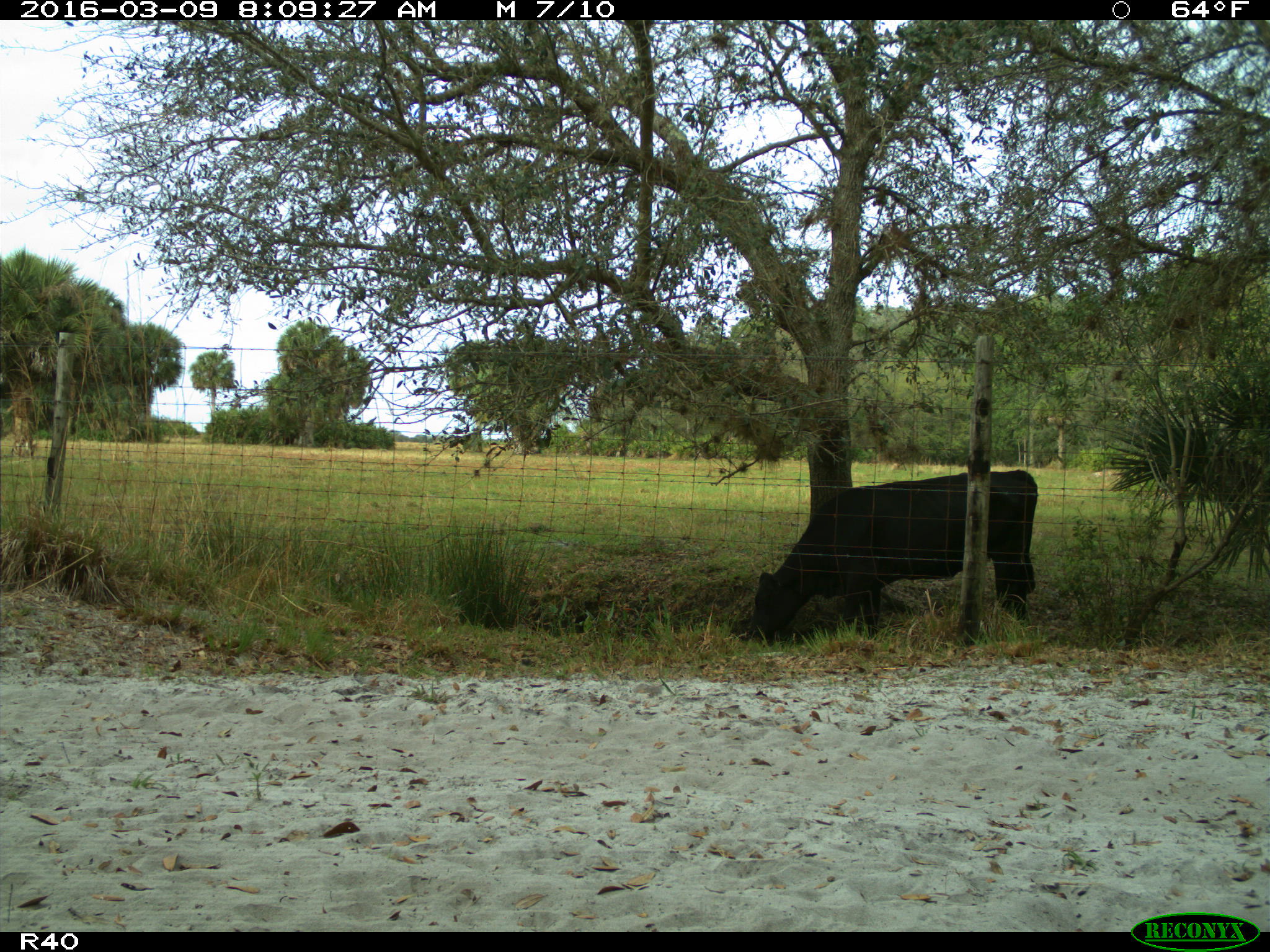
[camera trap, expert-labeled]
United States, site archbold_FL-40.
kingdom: Animalia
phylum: Chordata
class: Mammalia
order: Artiodactyla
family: Bovidae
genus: Bos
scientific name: Bos taurus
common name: domestic cow